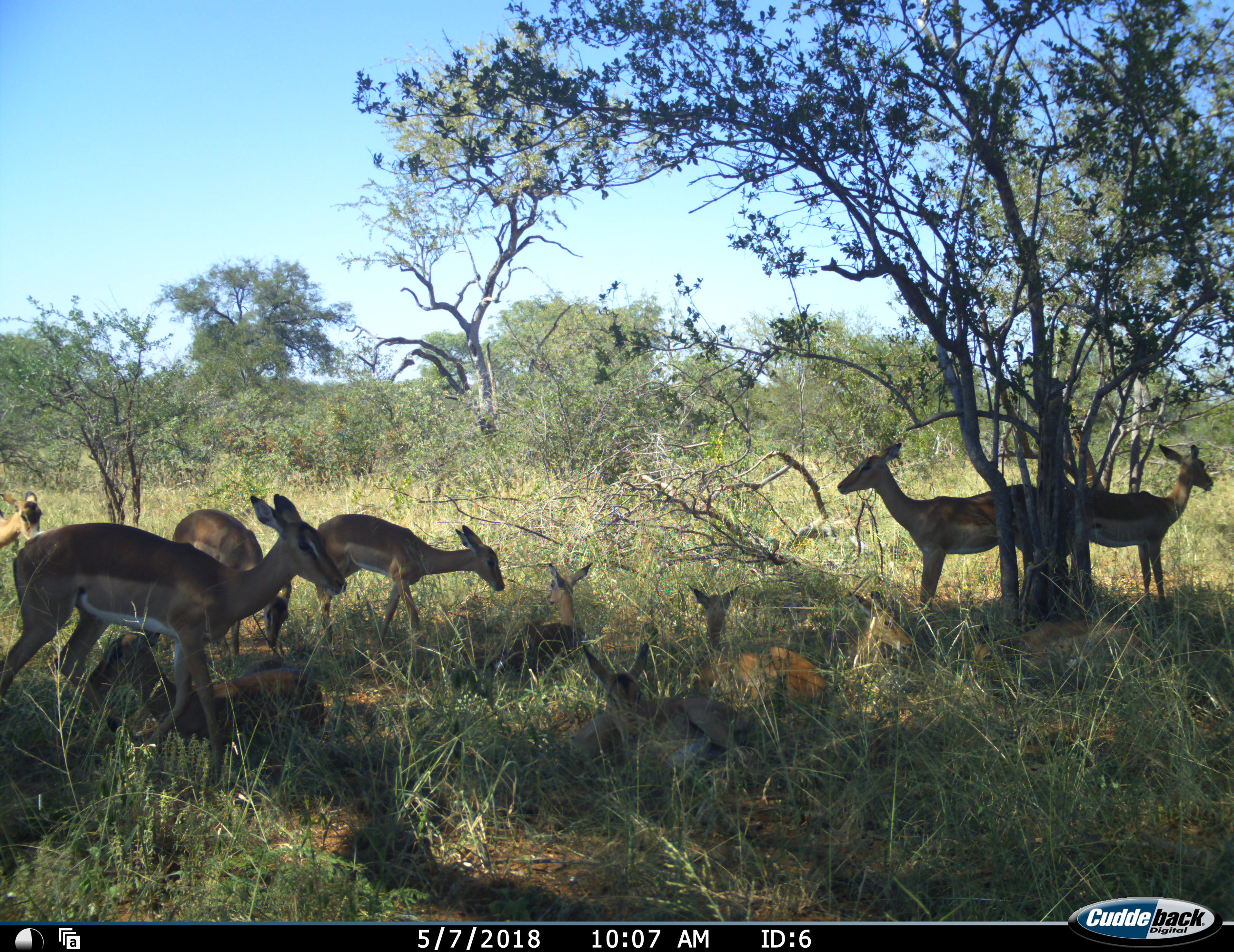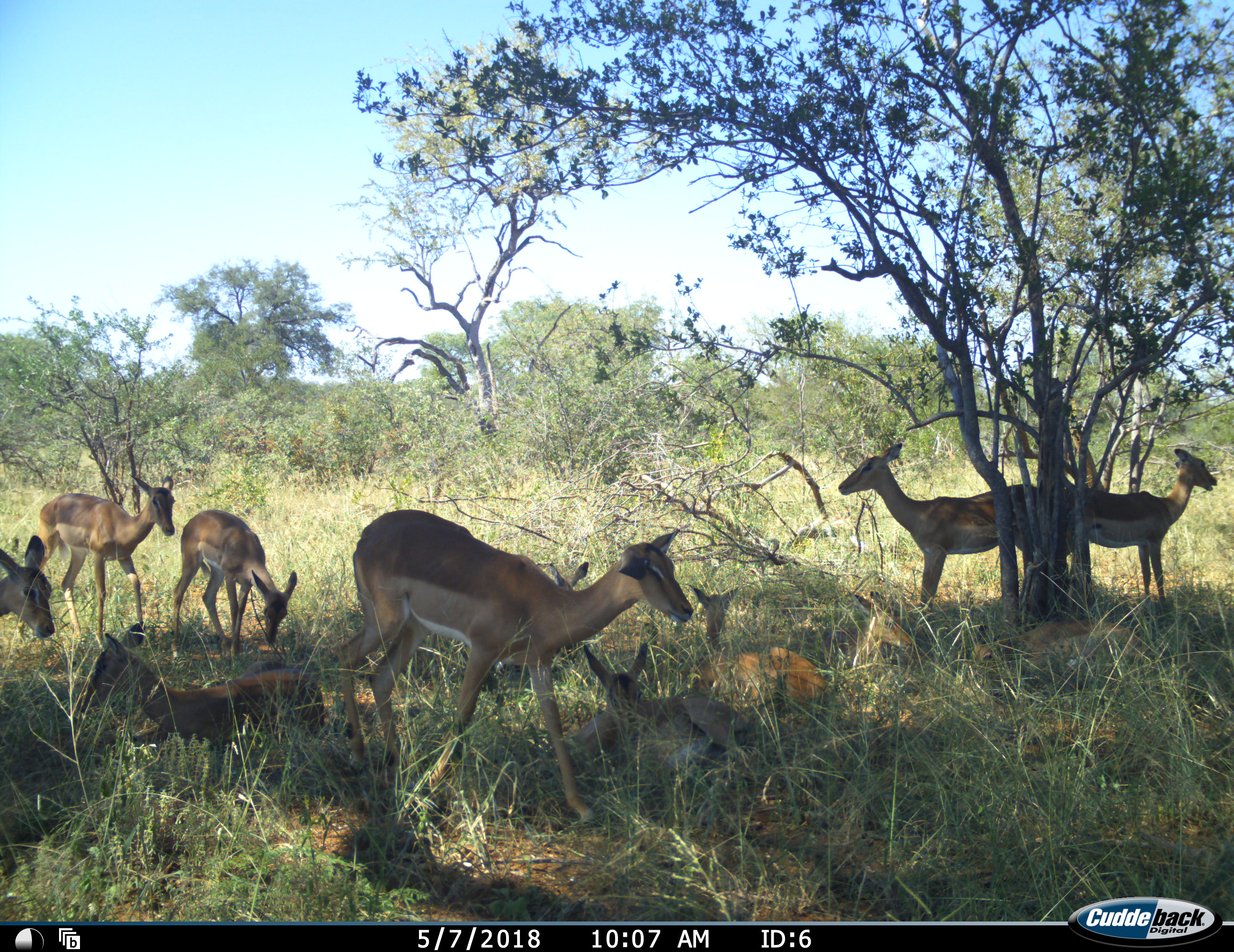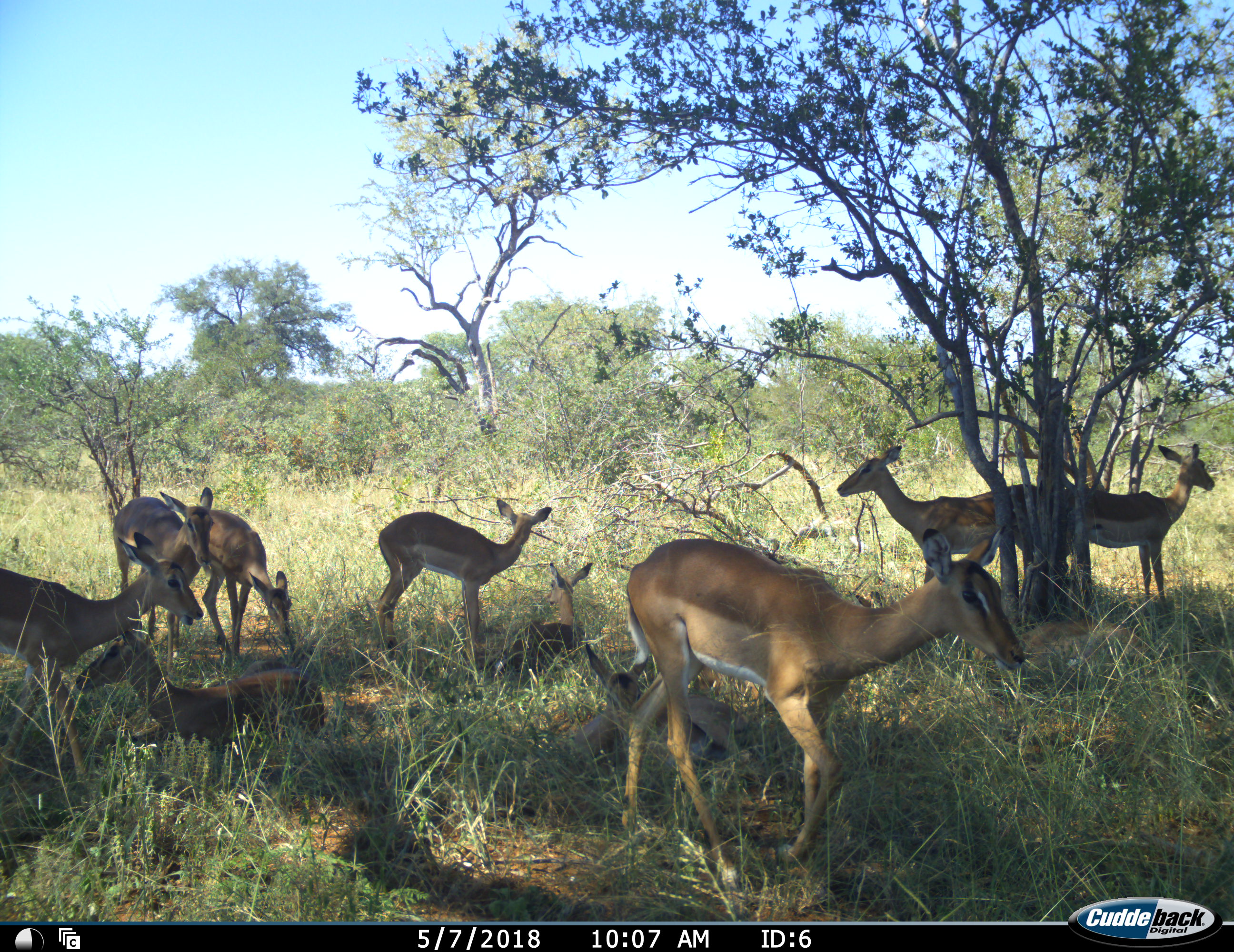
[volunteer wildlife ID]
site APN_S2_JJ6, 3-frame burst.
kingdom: Animalia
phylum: Chordata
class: Mammalia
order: Artiodactyla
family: Bovidae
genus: Aepyceros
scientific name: Aepyceros melampus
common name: impala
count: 11-50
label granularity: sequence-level